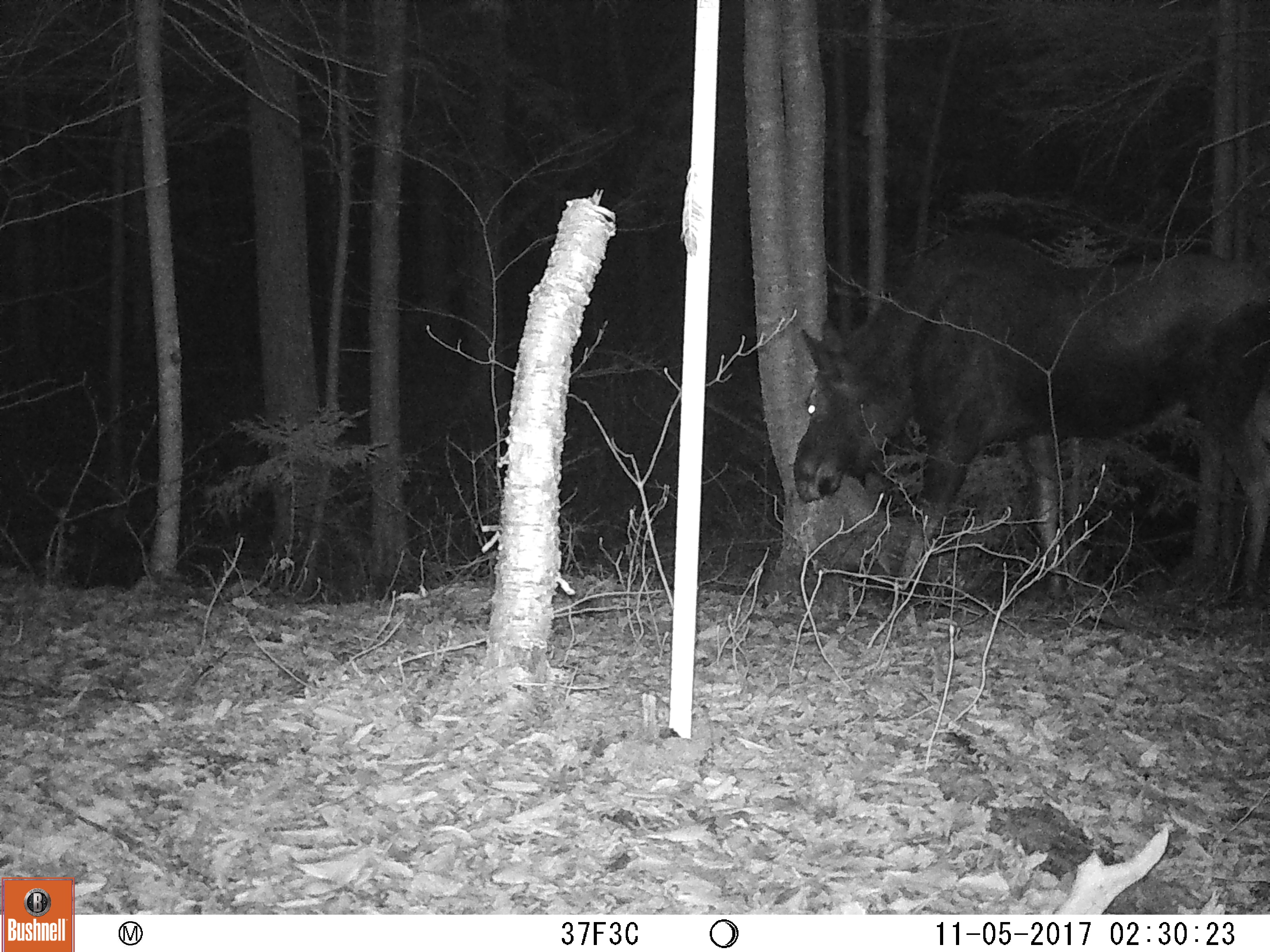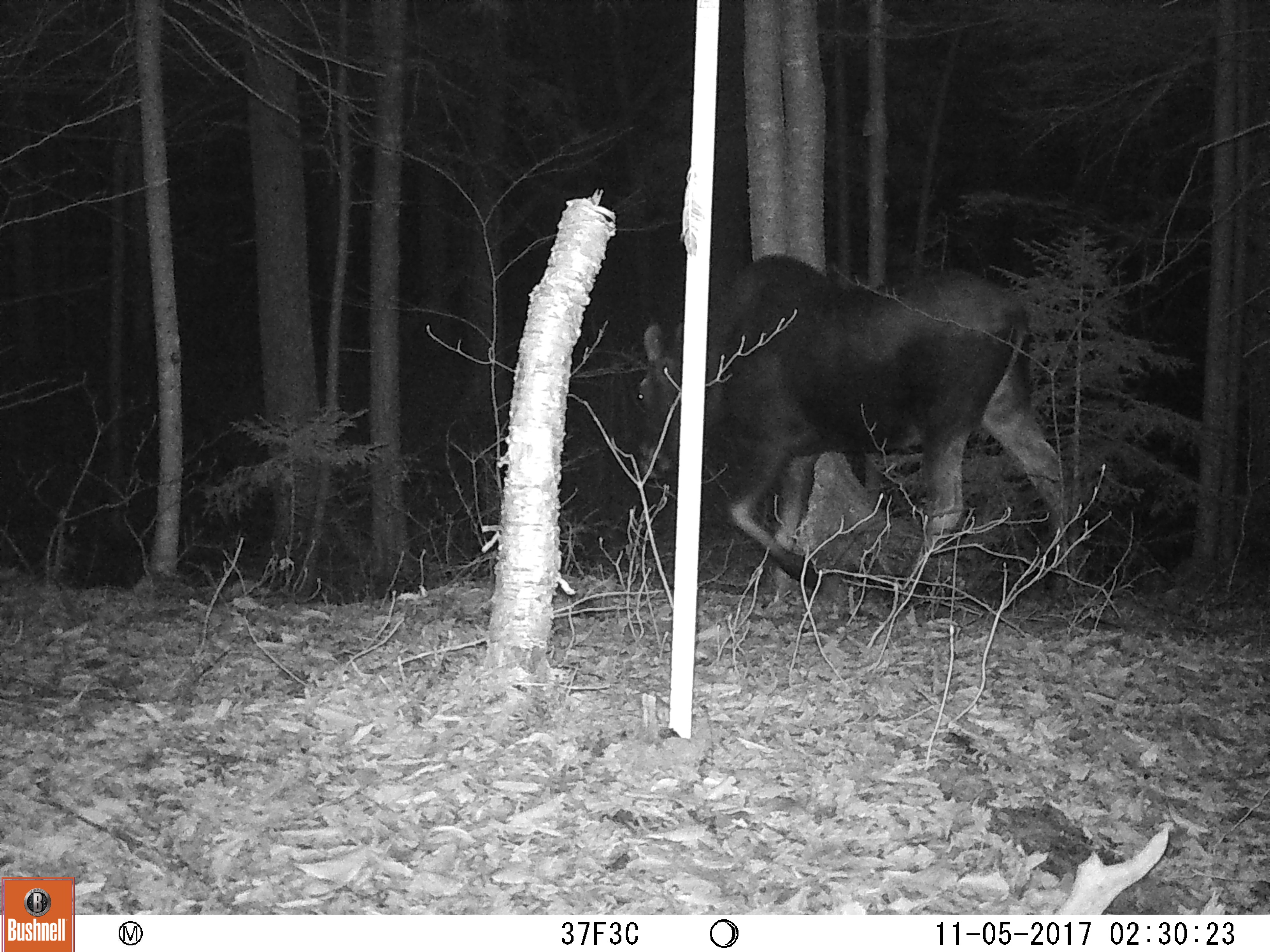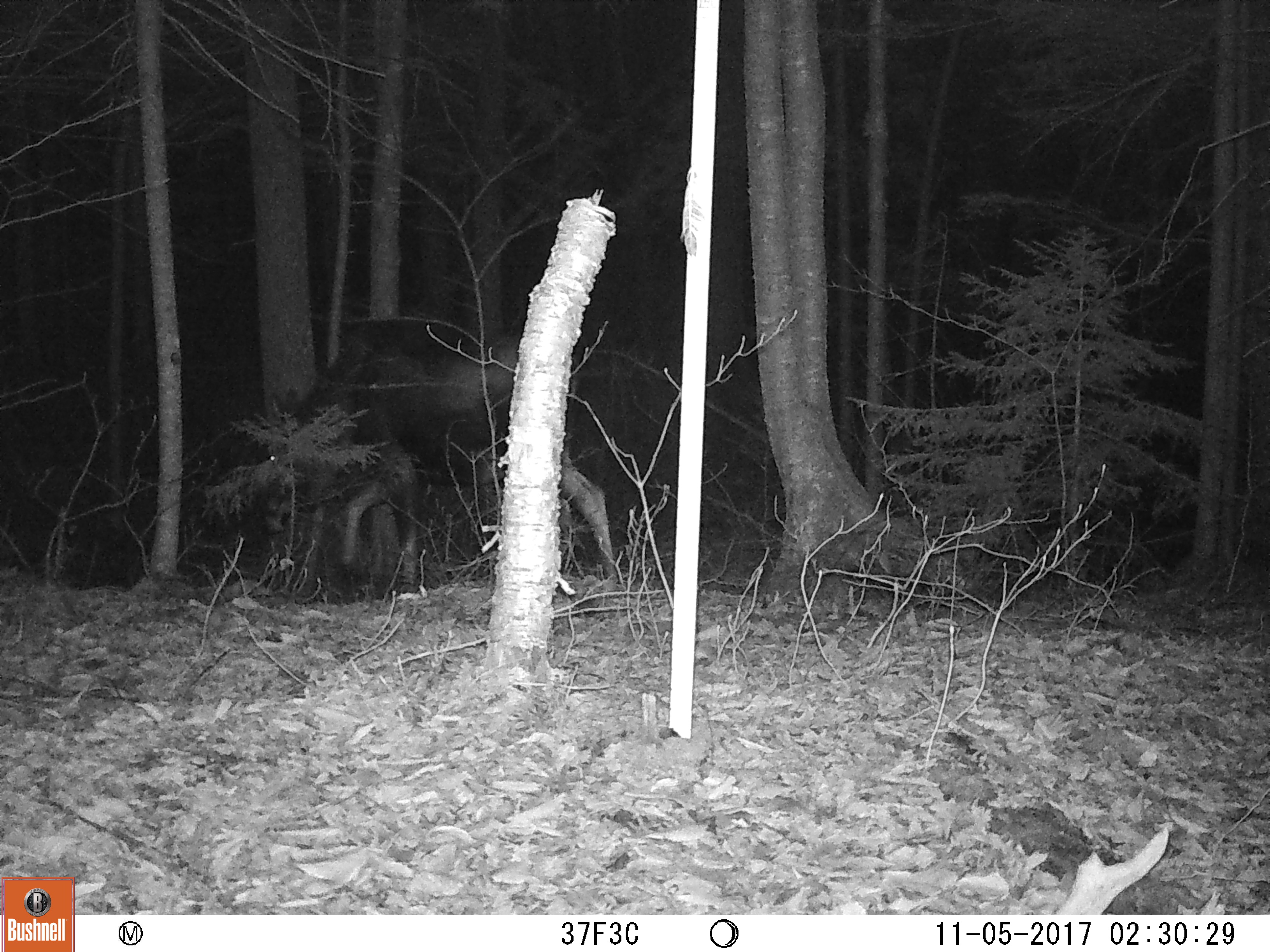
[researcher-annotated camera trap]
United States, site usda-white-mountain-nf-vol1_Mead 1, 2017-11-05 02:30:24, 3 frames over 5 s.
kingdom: Animalia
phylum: Chordata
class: Mammalia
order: Artiodactyla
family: Cervidae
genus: Alces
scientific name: Alces alces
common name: moose